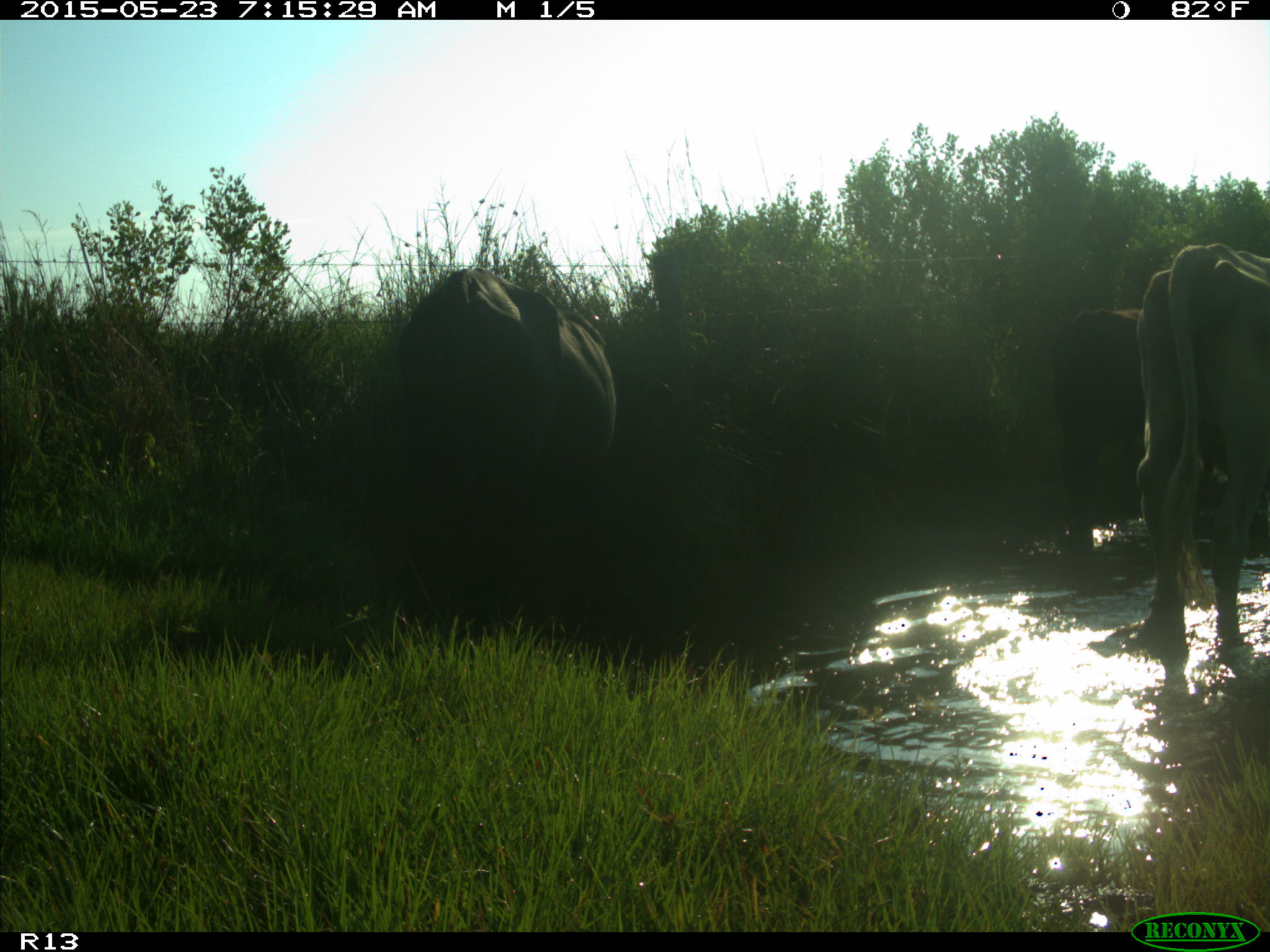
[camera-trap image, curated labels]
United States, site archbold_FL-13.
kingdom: Animalia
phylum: Chordata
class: Mammalia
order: Artiodactyla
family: Bovidae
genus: Bos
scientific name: Bos taurus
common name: domestic cow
Bos taurus (domestic cow).